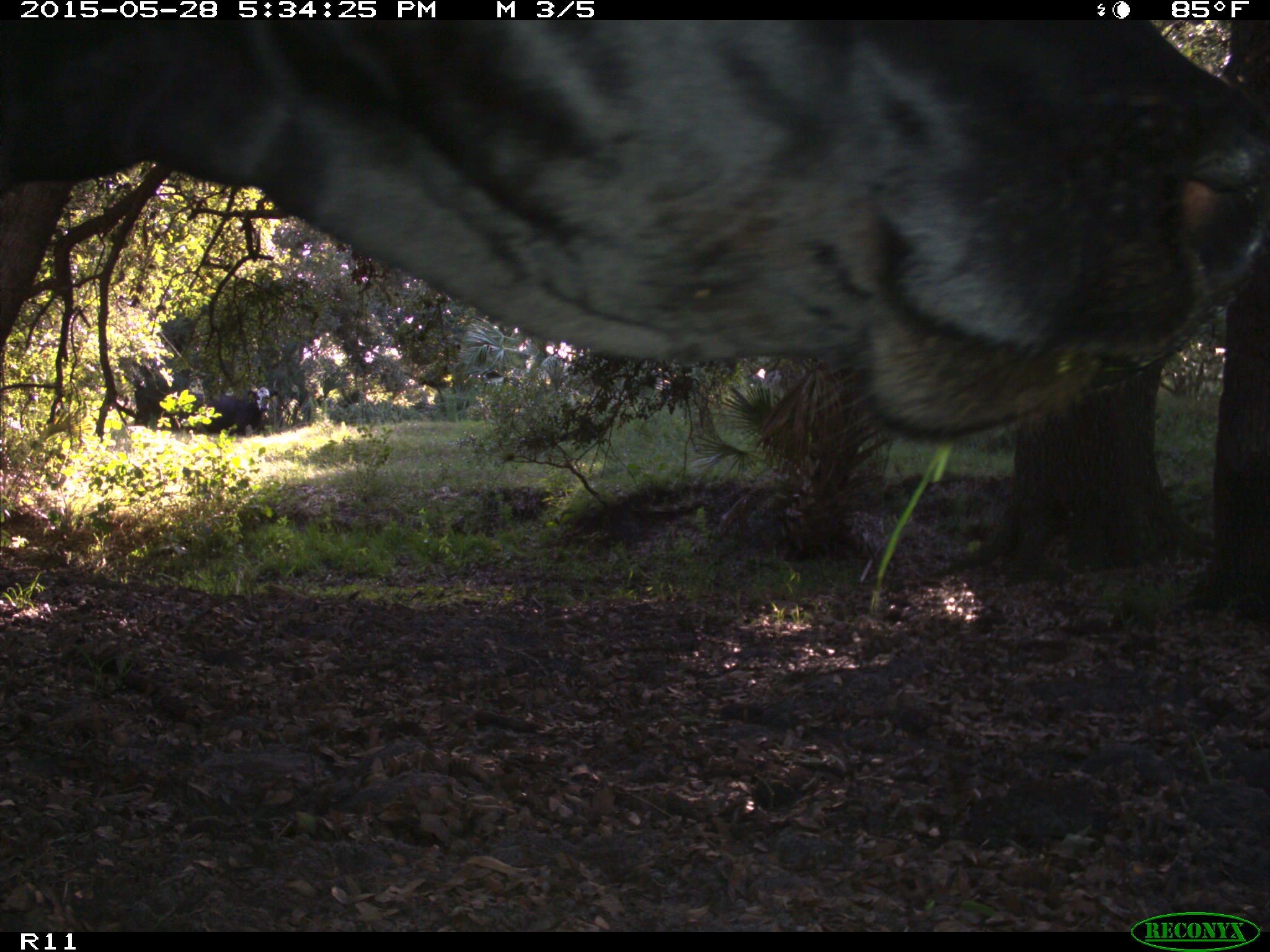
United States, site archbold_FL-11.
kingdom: Animalia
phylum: Chordata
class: Mammalia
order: Artiodactyla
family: Bovidae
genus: Bos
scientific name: Bos taurus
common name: domestic cow